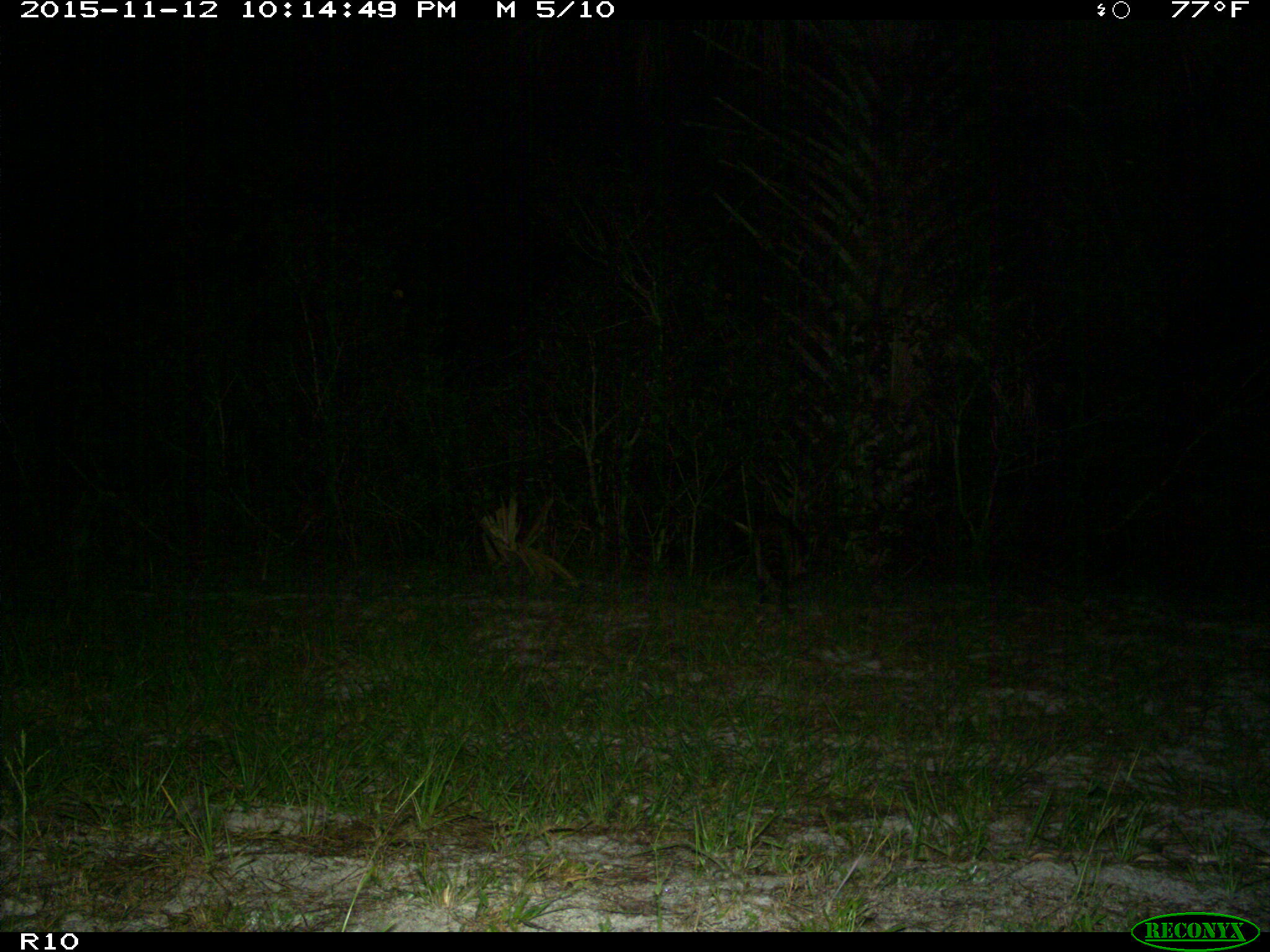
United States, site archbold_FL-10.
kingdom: Animalia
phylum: Chordata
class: Mammalia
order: Carnivora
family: Procyonidae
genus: Procyon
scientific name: Procyon lotor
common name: common raccoon